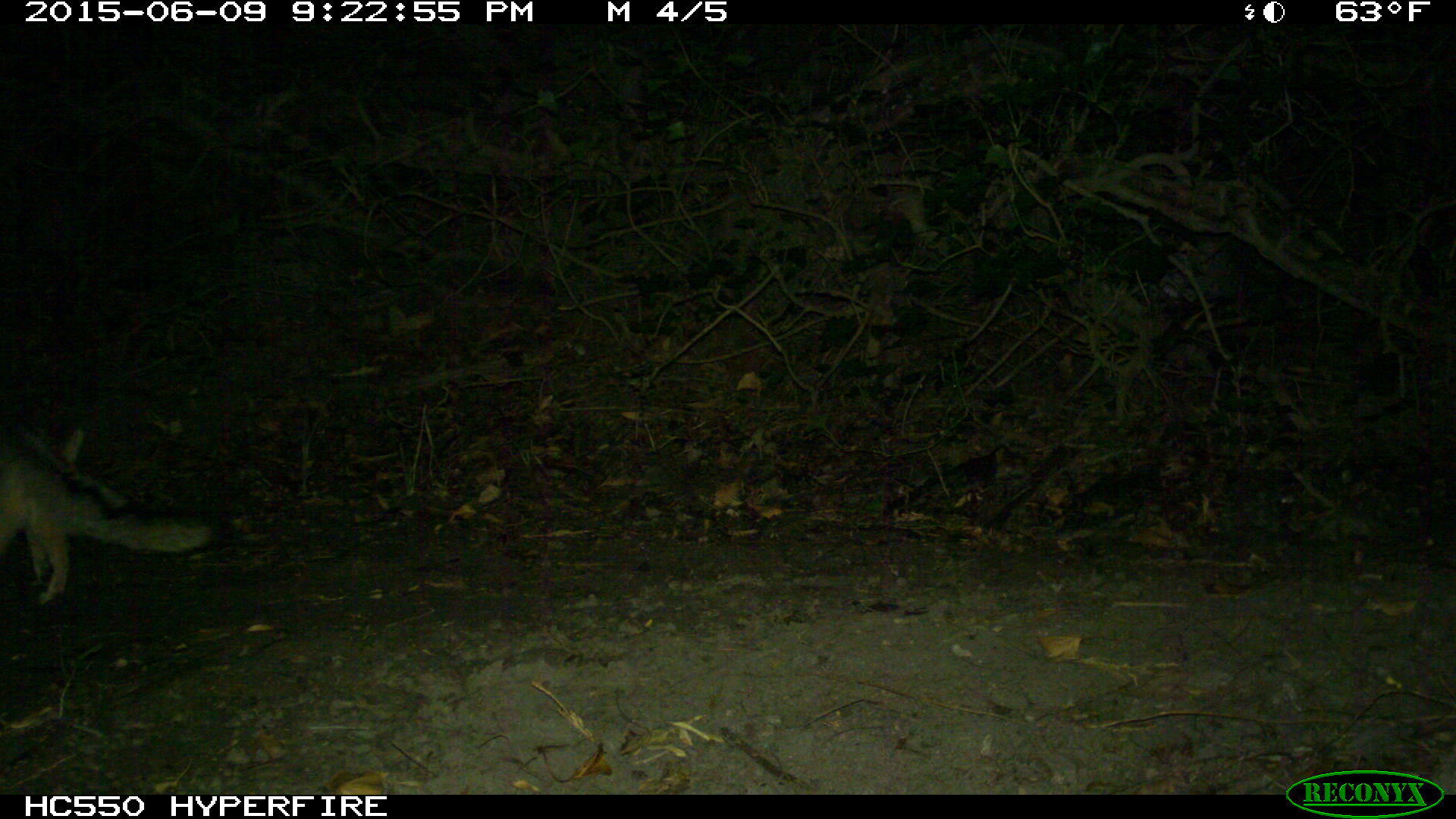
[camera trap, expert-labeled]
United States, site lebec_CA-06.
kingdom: Animalia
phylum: Chordata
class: Mammalia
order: Carnivora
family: Canidae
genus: Urocyon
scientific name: Urocyon cinereoargenteus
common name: gray fox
Urocyon cinereoargenteus (gray fox).